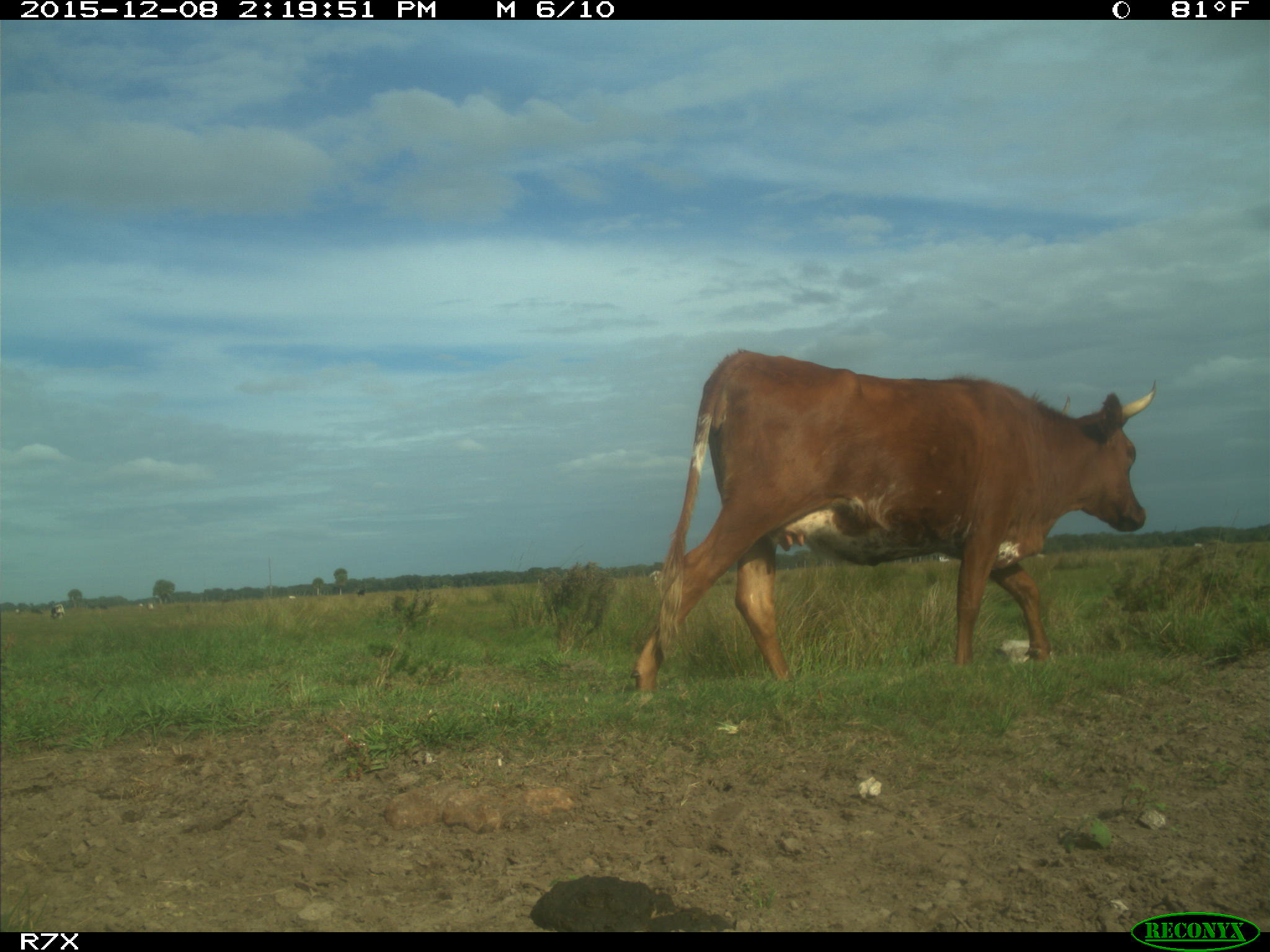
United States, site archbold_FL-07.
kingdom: Animalia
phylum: Chordata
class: Mammalia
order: Artiodactyla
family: Bovidae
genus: Bos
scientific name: Bos taurus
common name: domestic cow